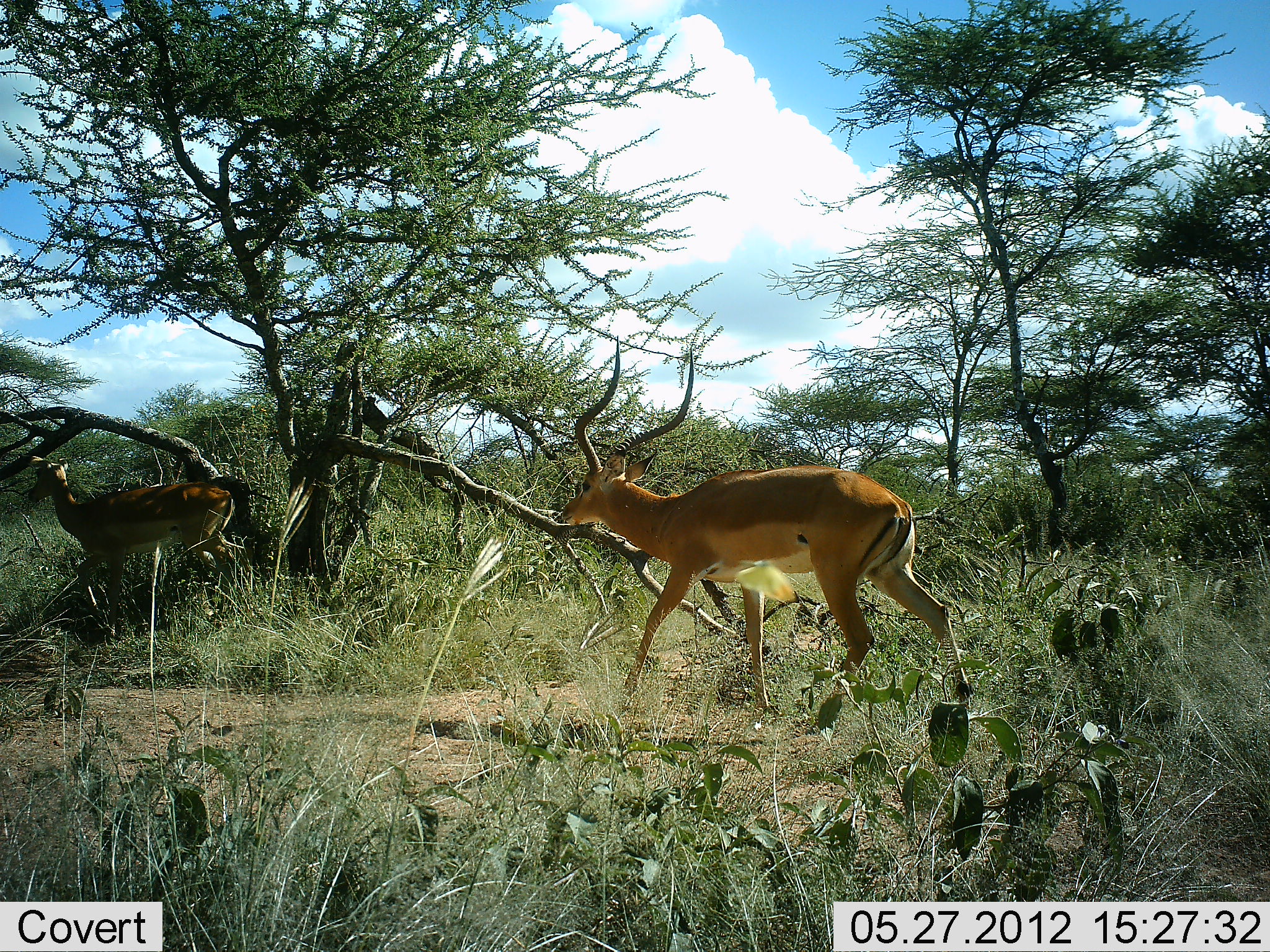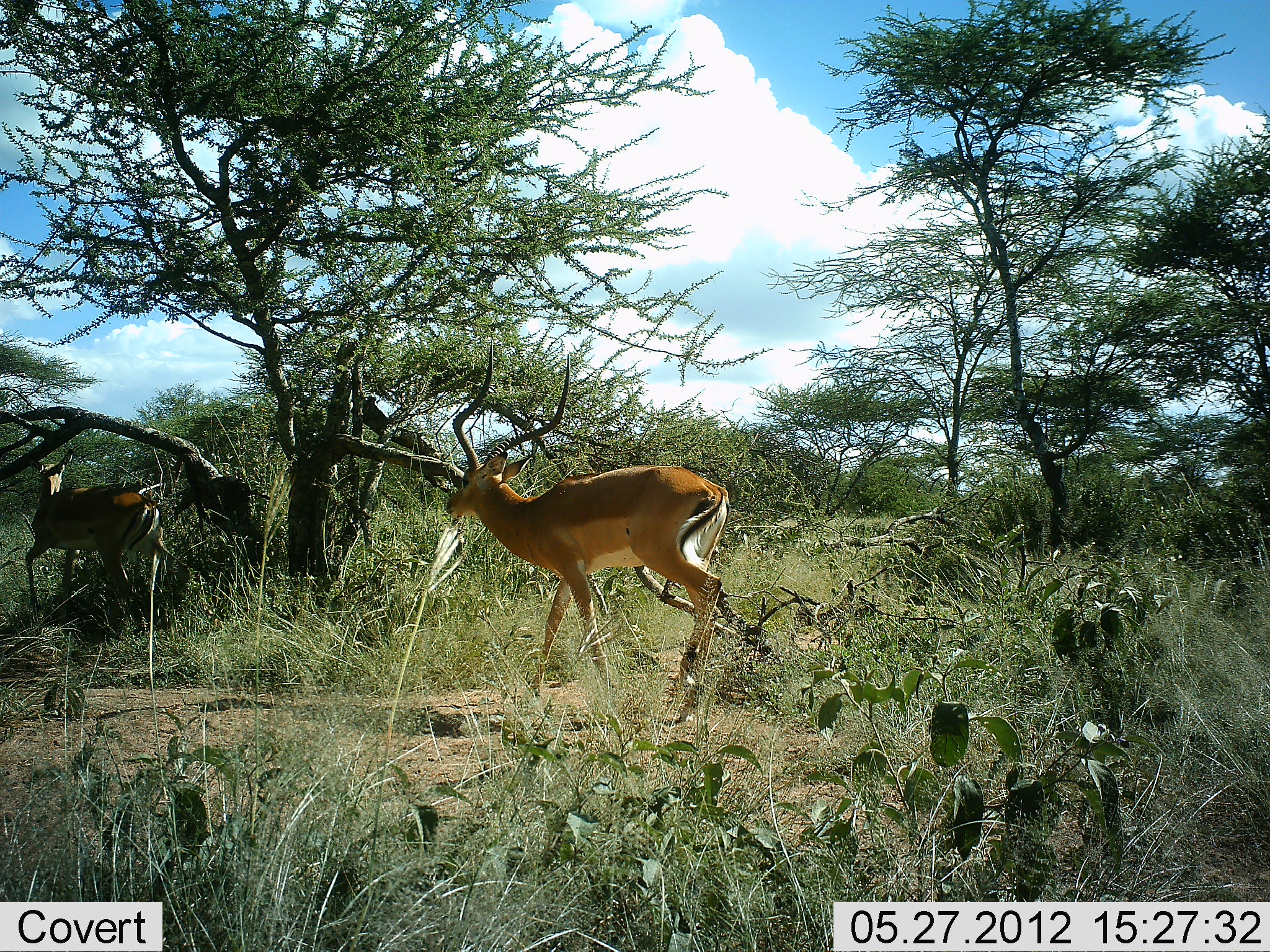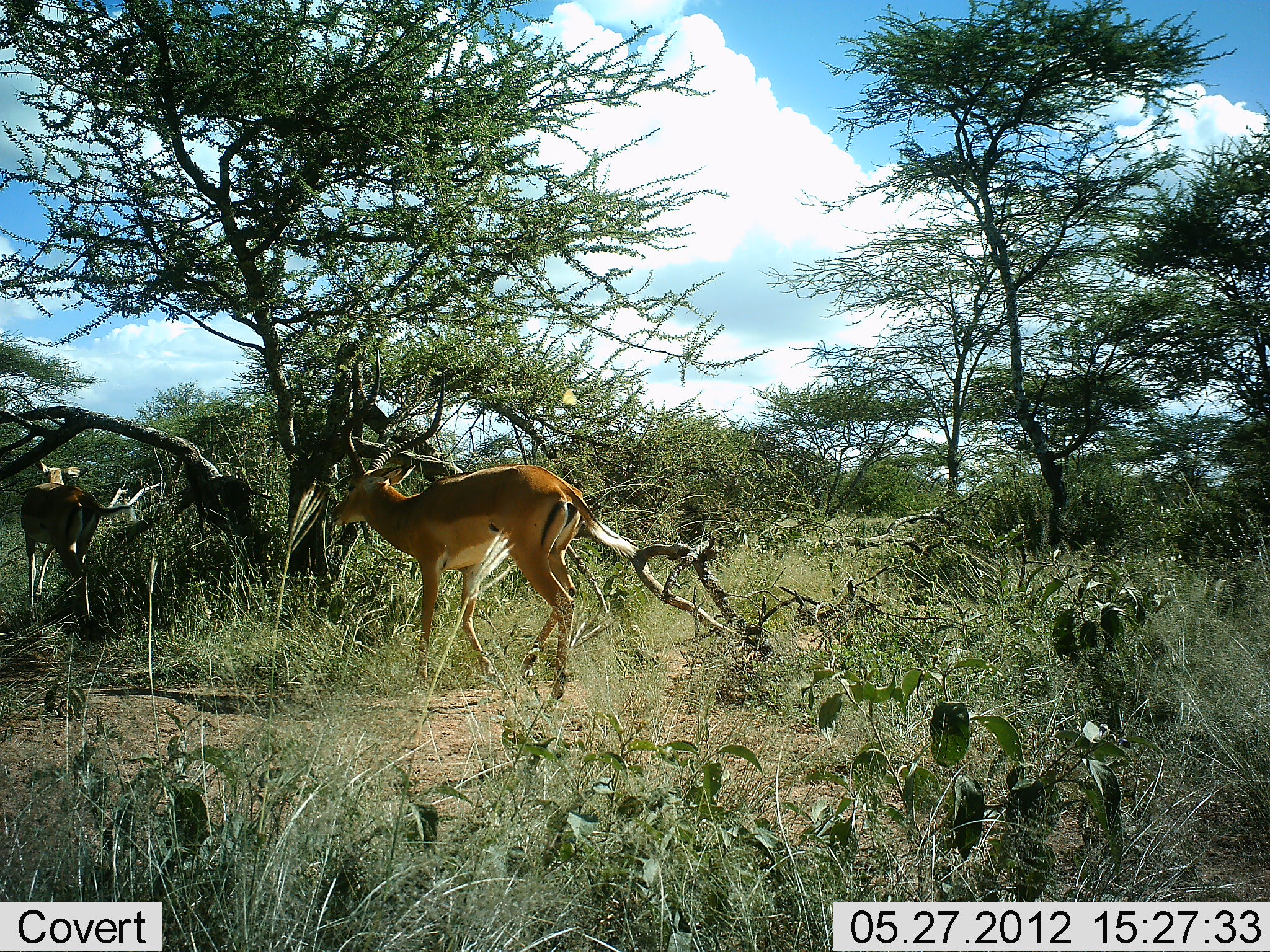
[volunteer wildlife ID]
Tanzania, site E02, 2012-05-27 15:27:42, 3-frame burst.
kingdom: Animalia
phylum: Chordata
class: Mammalia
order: Artiodactyla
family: Bovidae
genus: Aepyceros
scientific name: Aepyceros melampus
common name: impala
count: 2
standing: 10%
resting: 0%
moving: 100%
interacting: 0%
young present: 0%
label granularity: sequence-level